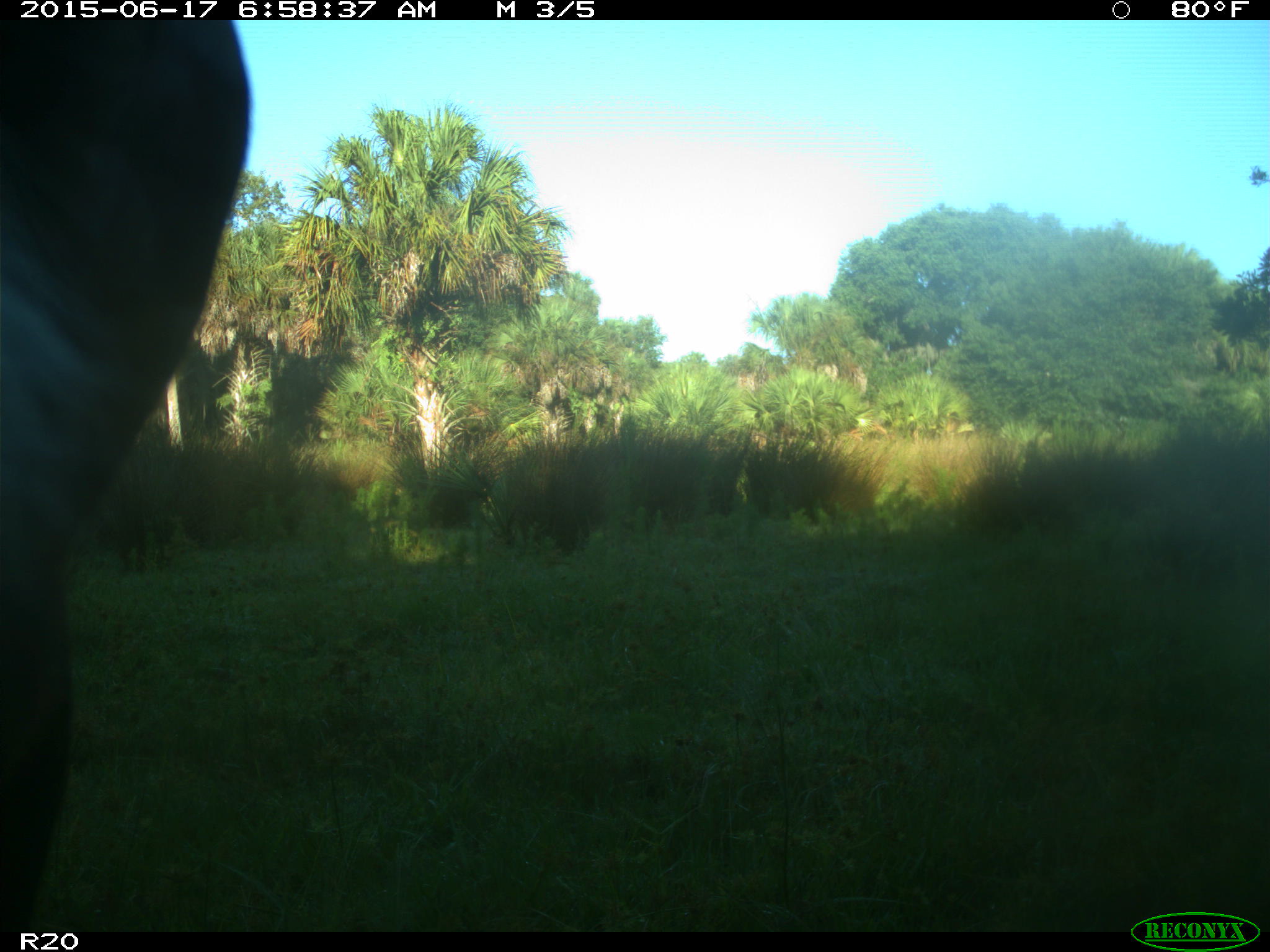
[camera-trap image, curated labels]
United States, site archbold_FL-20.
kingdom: Animalia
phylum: Chordata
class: Mammalia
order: Artiodactyla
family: Bovidae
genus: Bos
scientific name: Bos taurus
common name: domestic cow